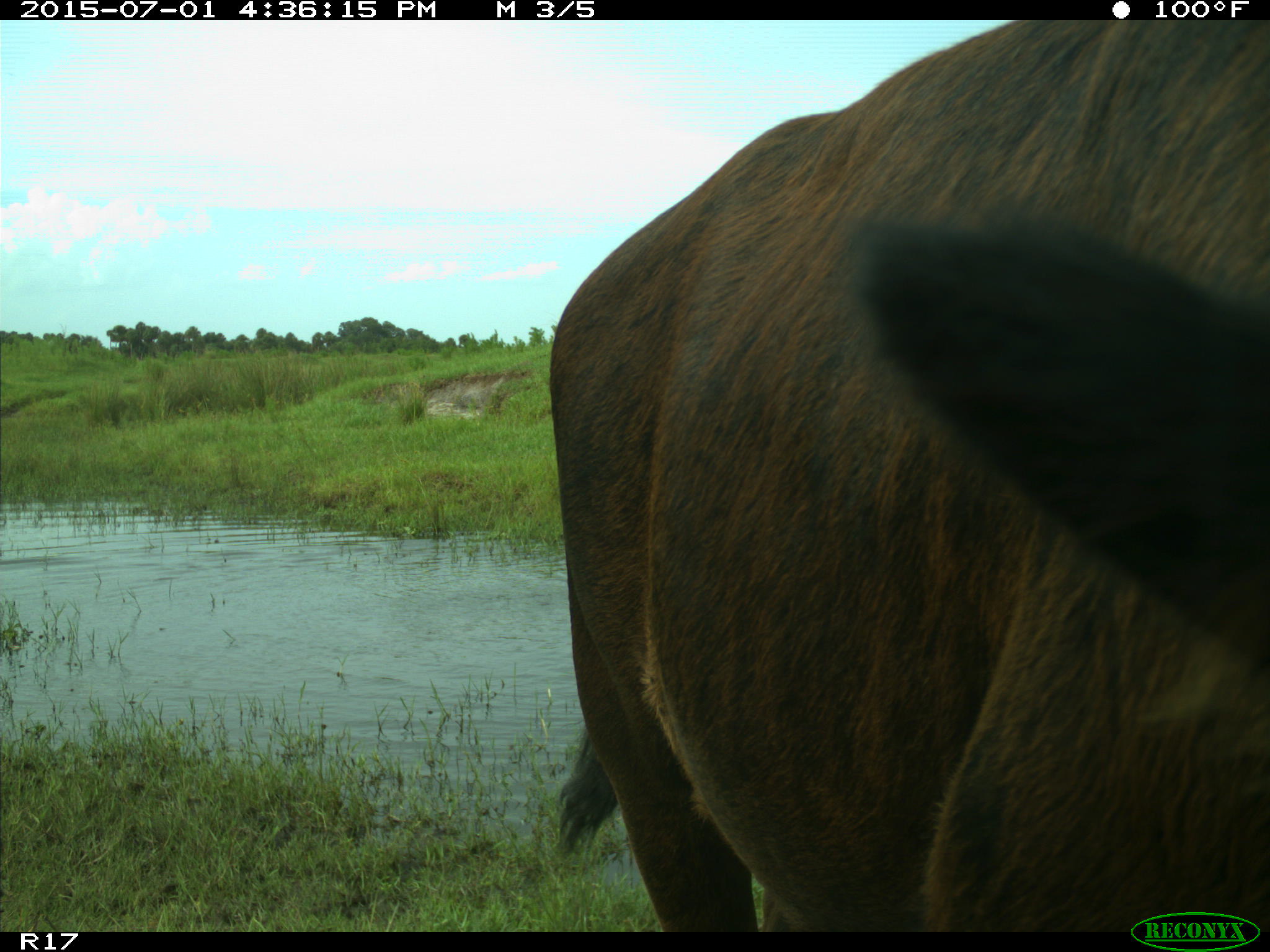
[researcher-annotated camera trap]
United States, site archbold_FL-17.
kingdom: Animalia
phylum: Chordata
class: Mammalia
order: Artiodactyla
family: Bovidae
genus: Bos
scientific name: Bos taurus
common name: domestic cow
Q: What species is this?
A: Bos taurus (domestic cow).